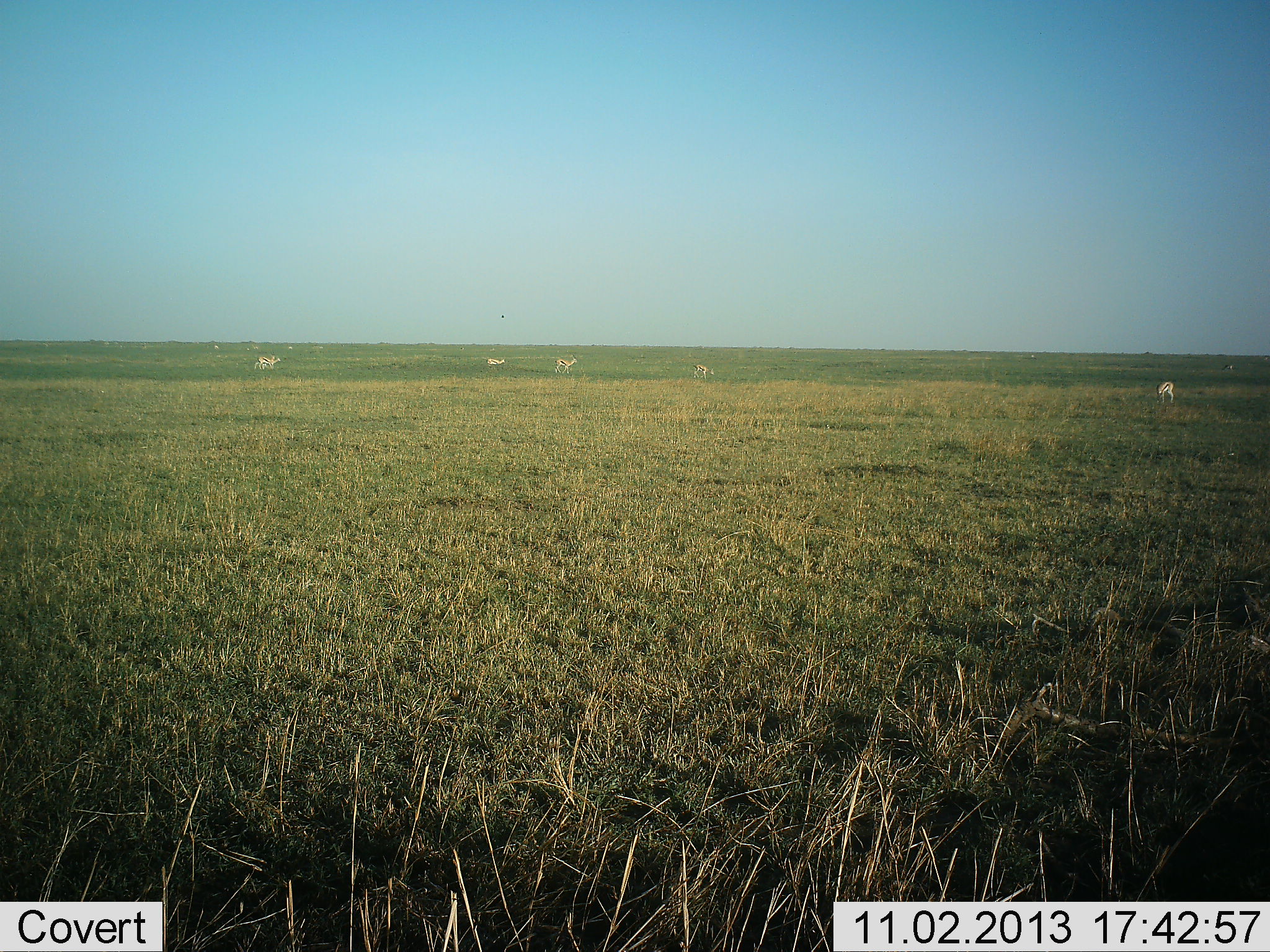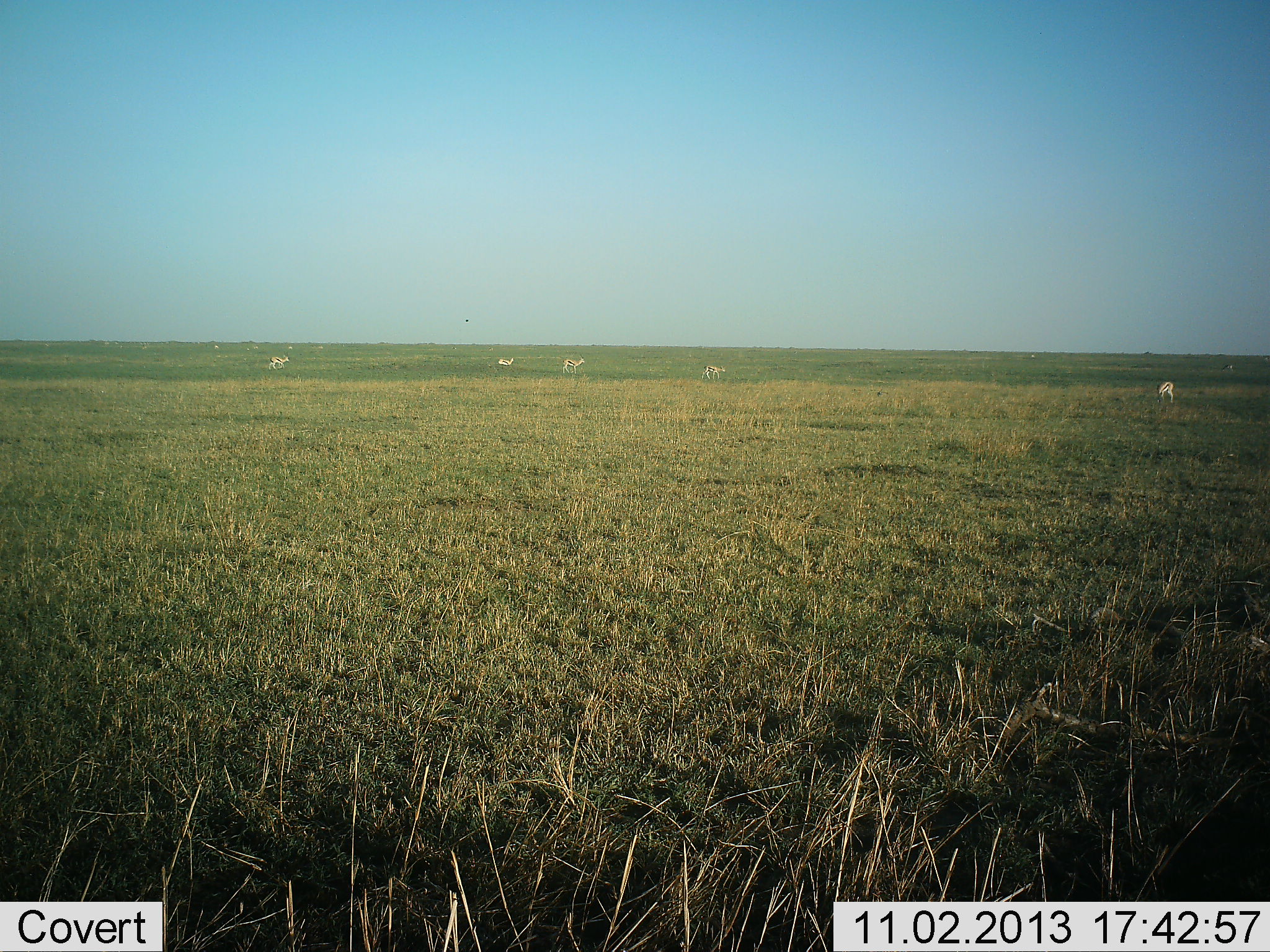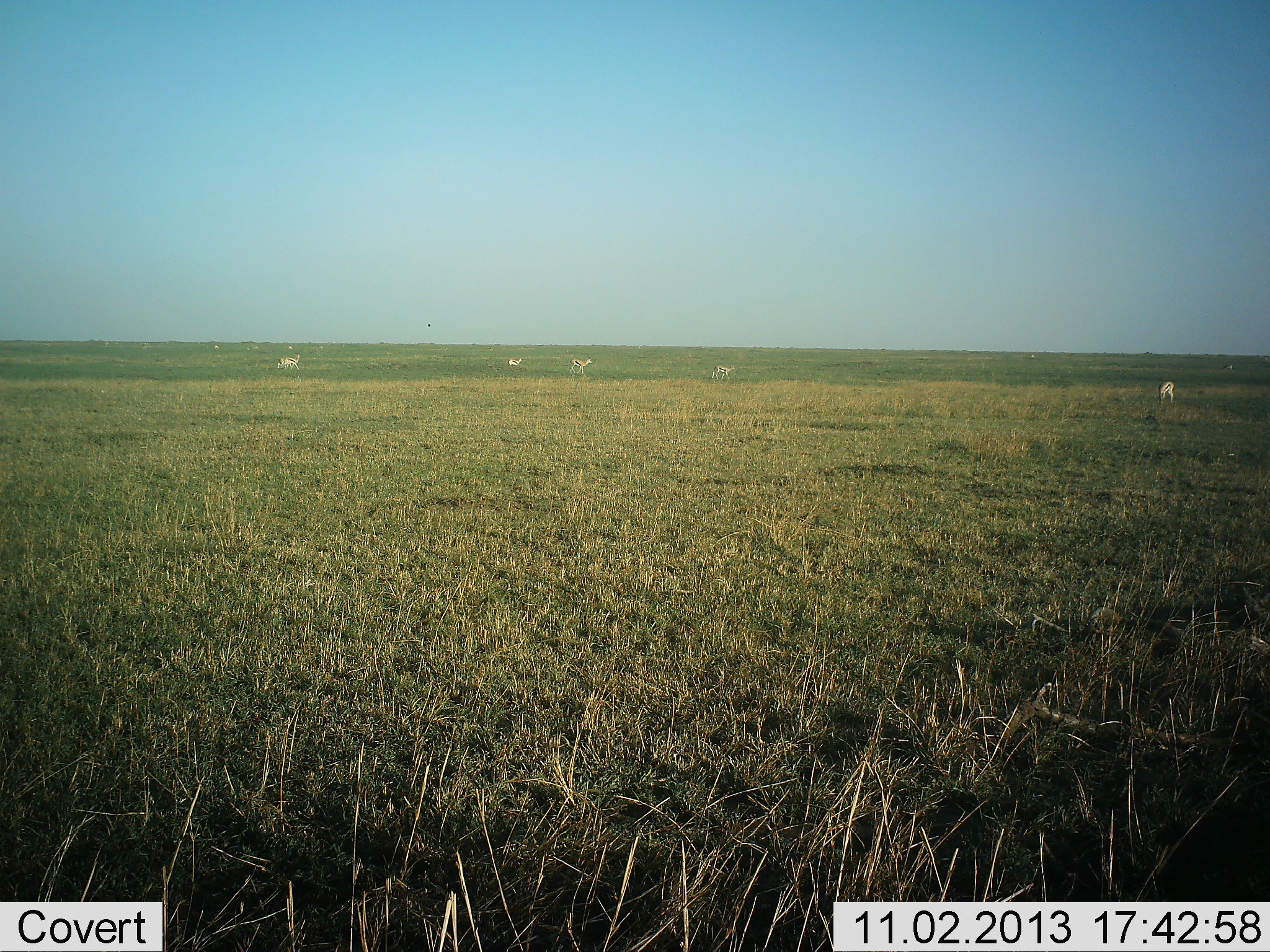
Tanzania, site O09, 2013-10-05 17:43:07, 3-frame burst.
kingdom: Animalia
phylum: Chordata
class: Mammalia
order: Artiodactyla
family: Bovidae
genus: Eudorcas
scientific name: Eudorcas thomsonii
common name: thomson's gazelle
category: gazellethomsons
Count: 5.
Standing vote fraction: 28%.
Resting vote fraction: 0%.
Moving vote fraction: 83%.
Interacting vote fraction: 0%.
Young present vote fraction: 0%.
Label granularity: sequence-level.